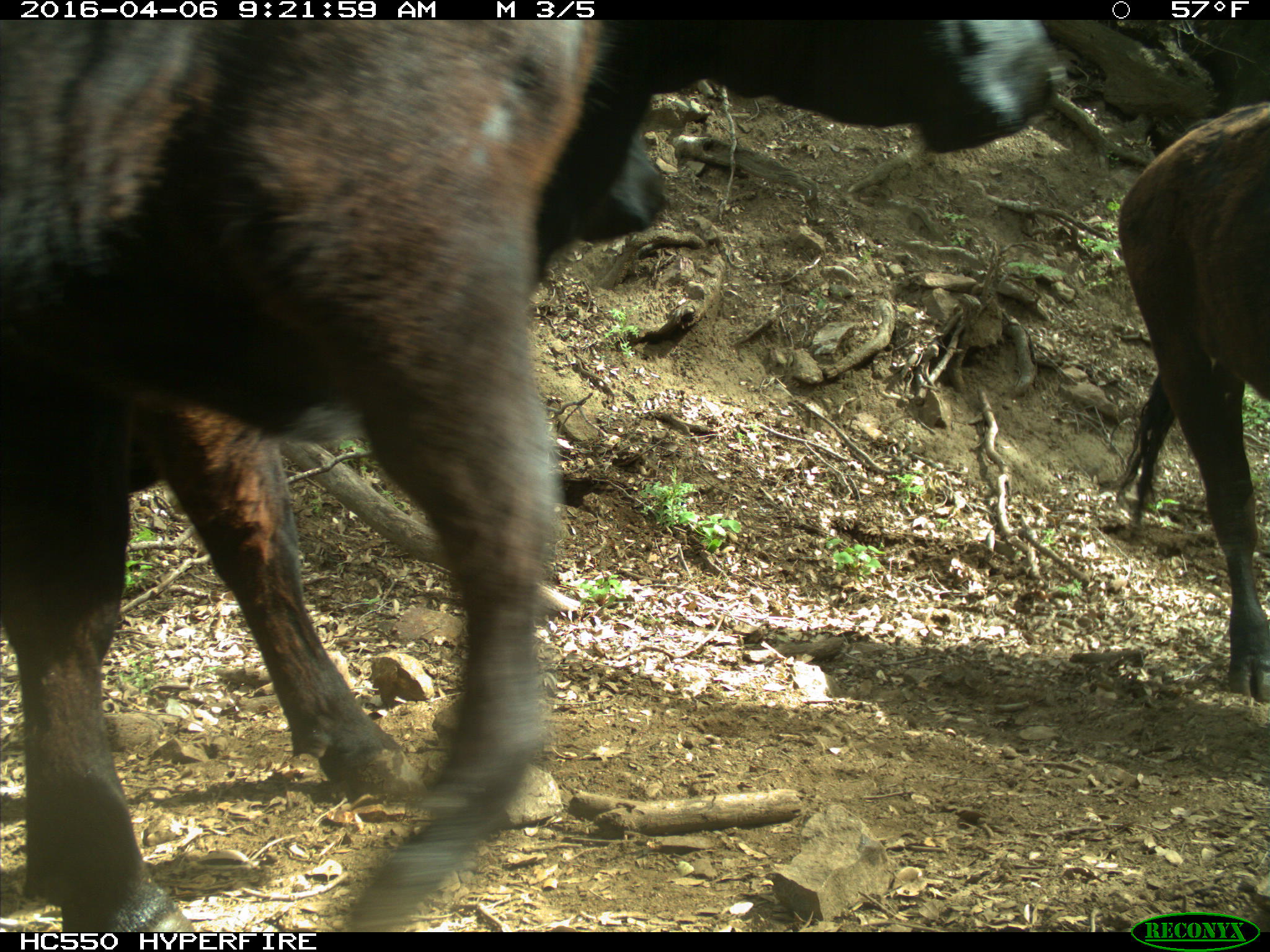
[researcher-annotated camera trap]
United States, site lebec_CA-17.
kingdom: Animalia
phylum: Chordata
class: Mammalia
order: Artiodactyla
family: Bovidae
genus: Bos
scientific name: Bos taurus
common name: domestic cow